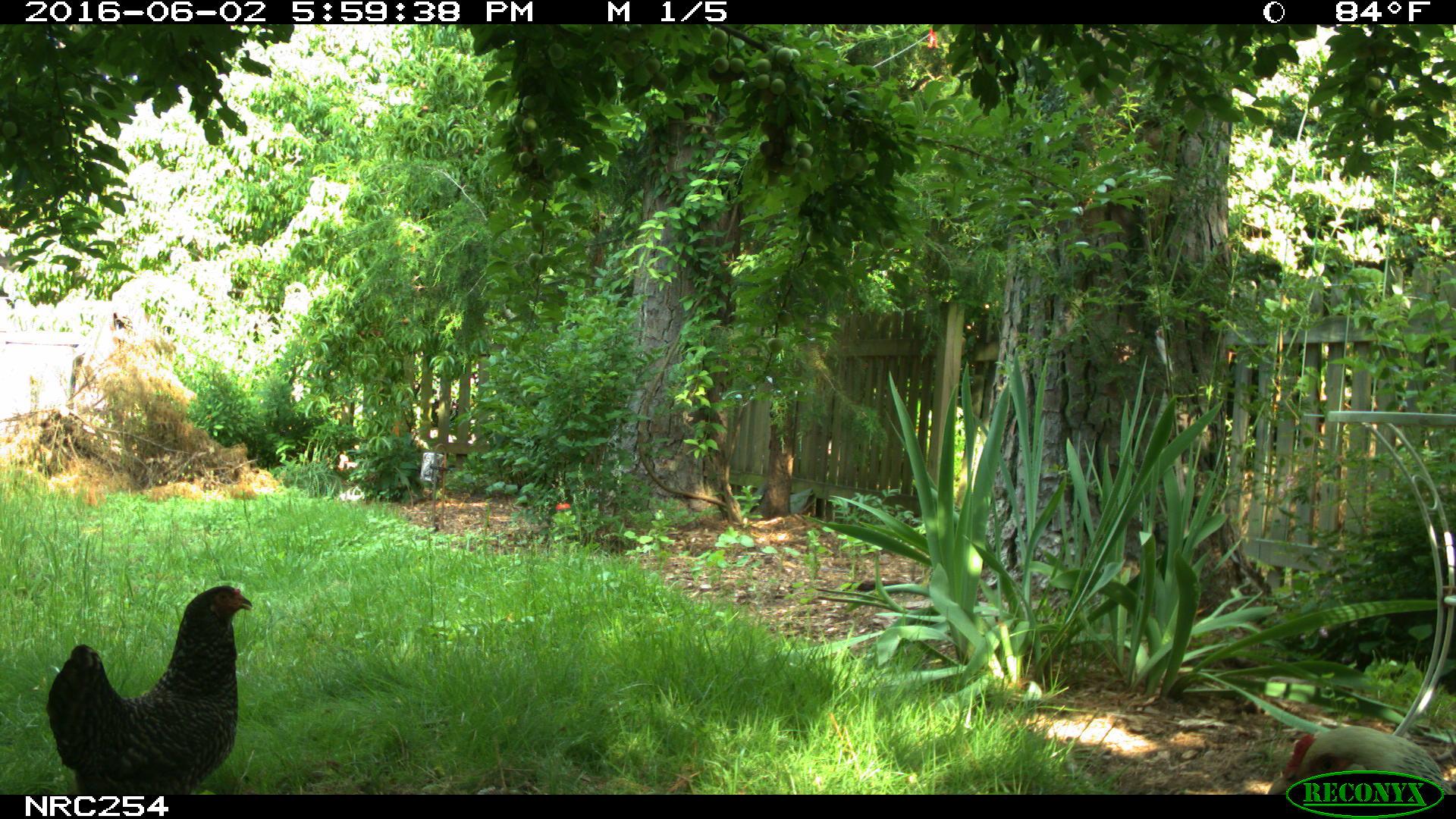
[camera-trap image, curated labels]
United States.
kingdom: Animalia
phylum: Chordata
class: Aves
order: Galliformes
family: Phasianidae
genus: Gallus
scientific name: Gallus gallus domesticus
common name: domestic chicken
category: Chicken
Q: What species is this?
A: Chicken (domestic chicken) (Gallus gallus domesticus).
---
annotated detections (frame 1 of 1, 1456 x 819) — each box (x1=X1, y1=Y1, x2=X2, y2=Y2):
Chicken: (x1=42, y1=572, x2=254, y2=795)